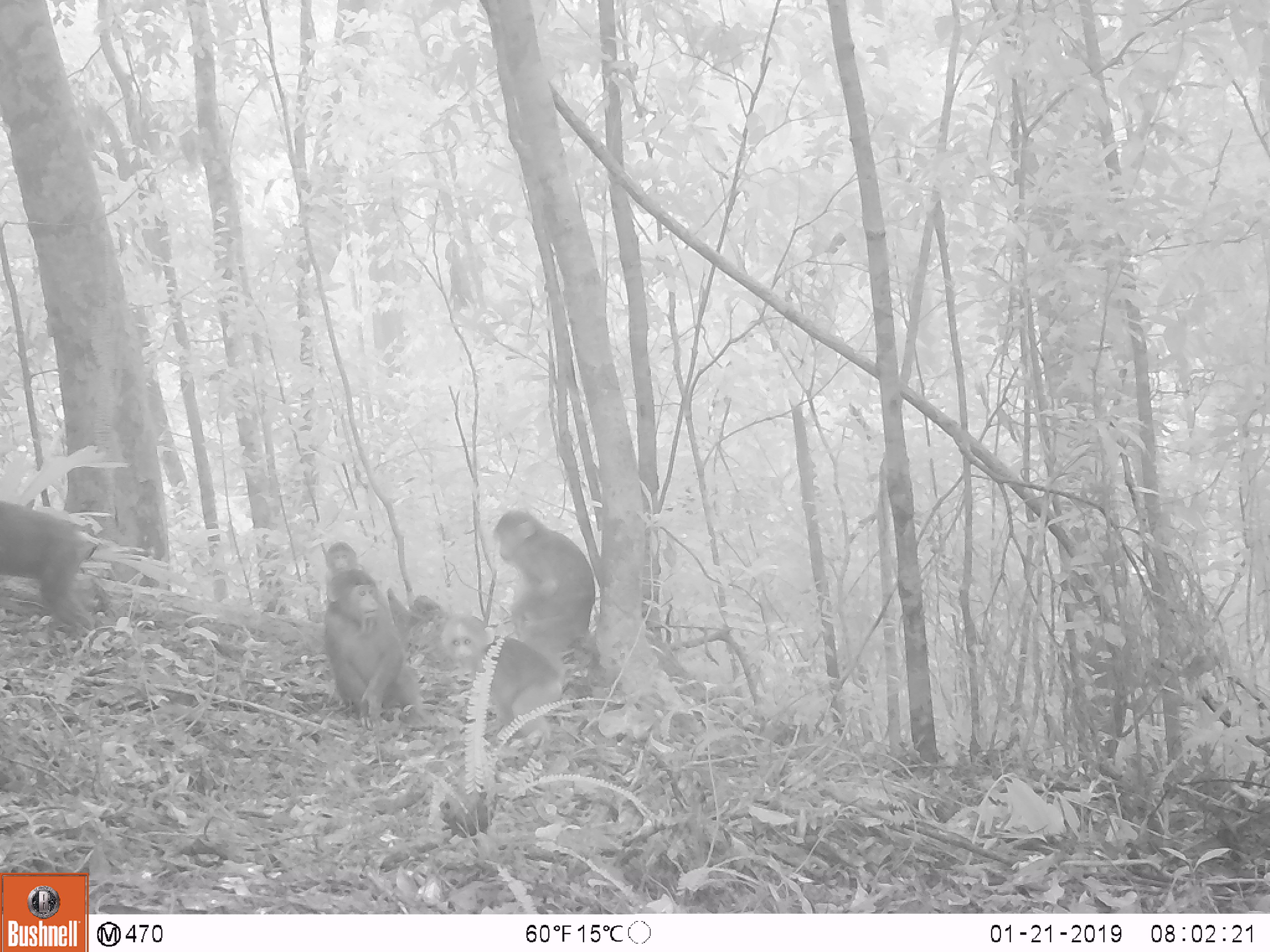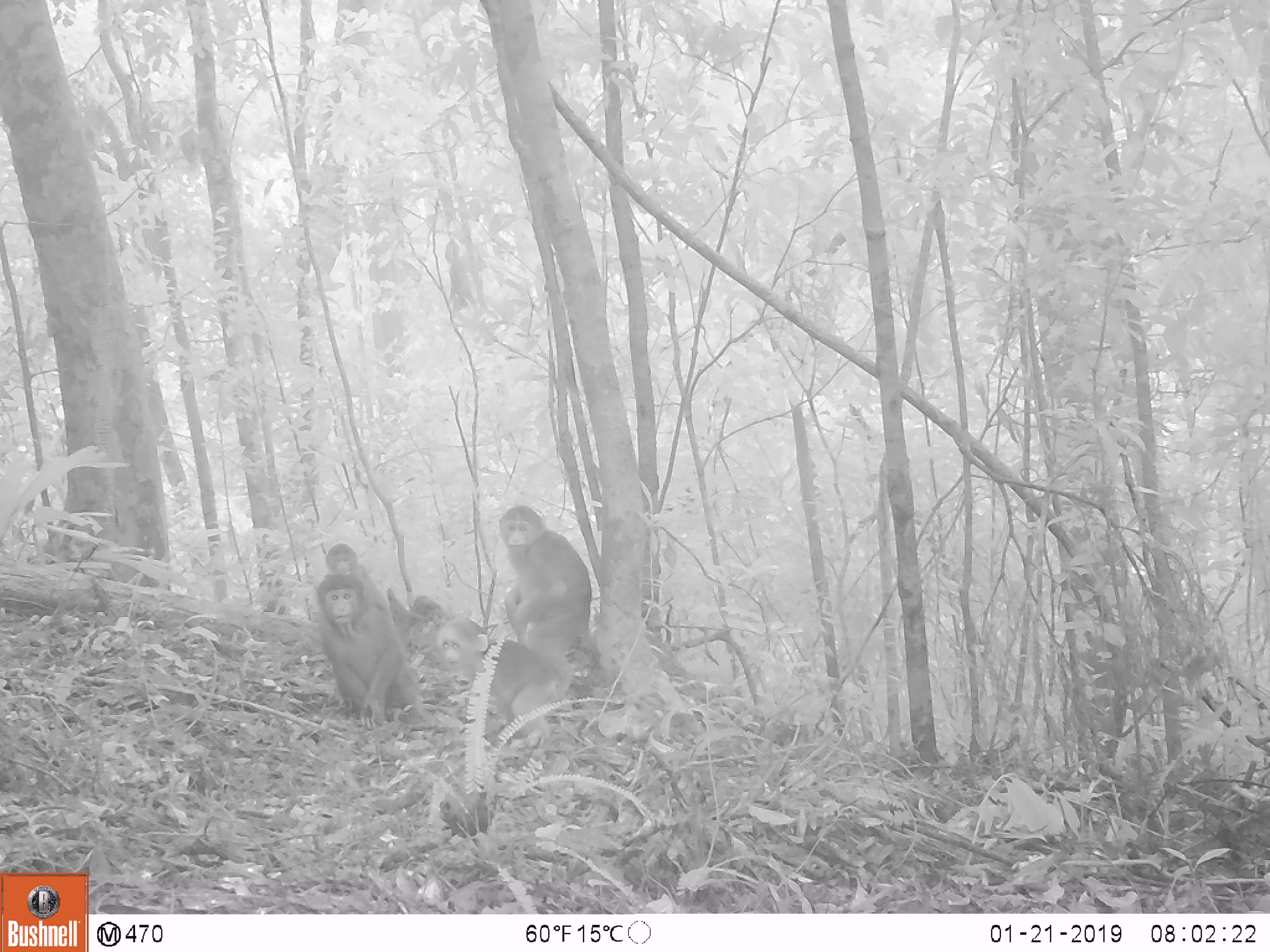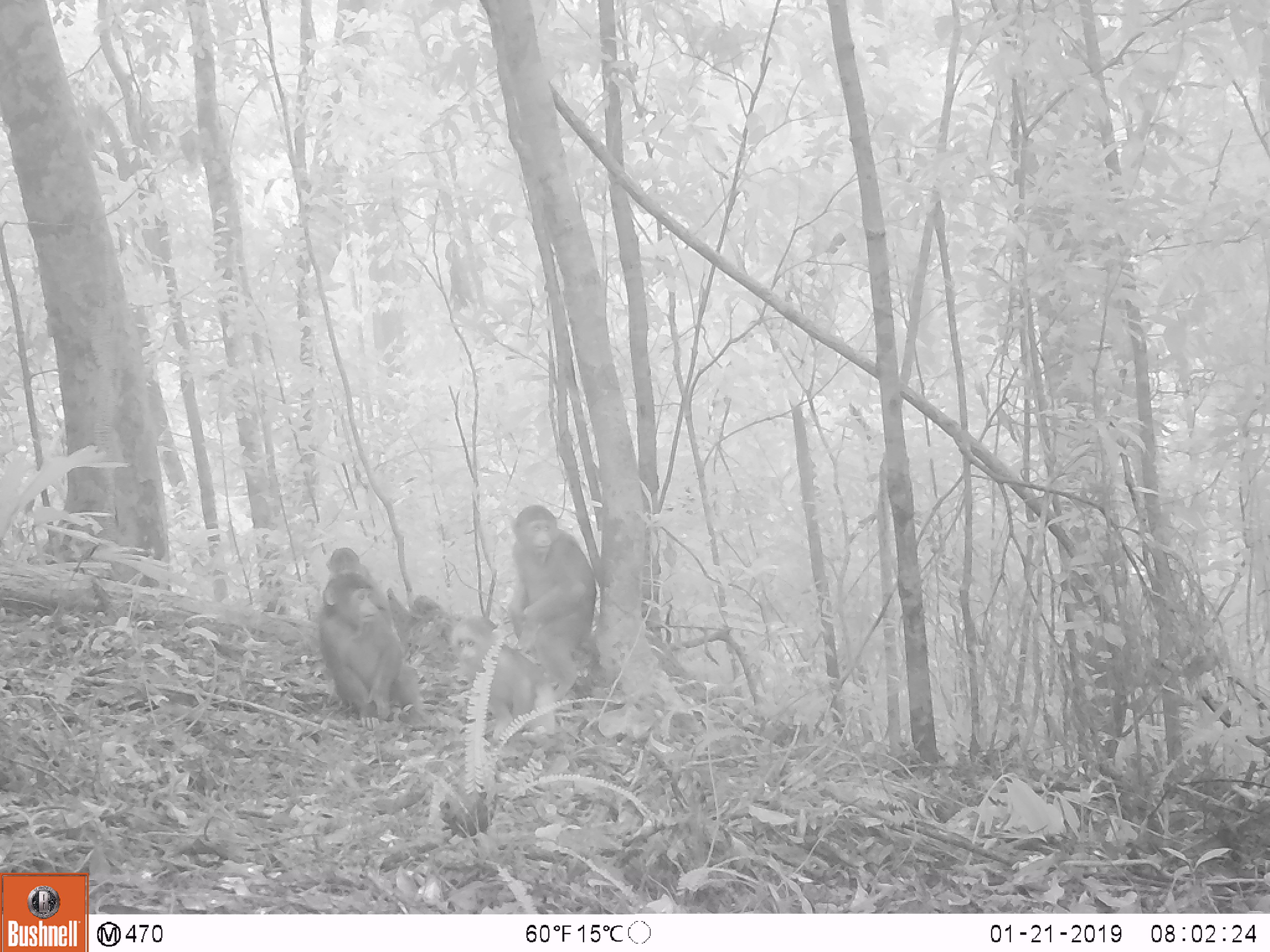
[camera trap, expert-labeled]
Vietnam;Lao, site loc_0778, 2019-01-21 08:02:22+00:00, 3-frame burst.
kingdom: Animalia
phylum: Chordata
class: Mammalia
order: Primates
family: Cercopithecidae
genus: Macaca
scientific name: Macaca arctoides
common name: stump-tailed macaque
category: stump tailed macaque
Stump tailed macaque (stump-tailed macaque) (Macaca arctoides). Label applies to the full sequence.